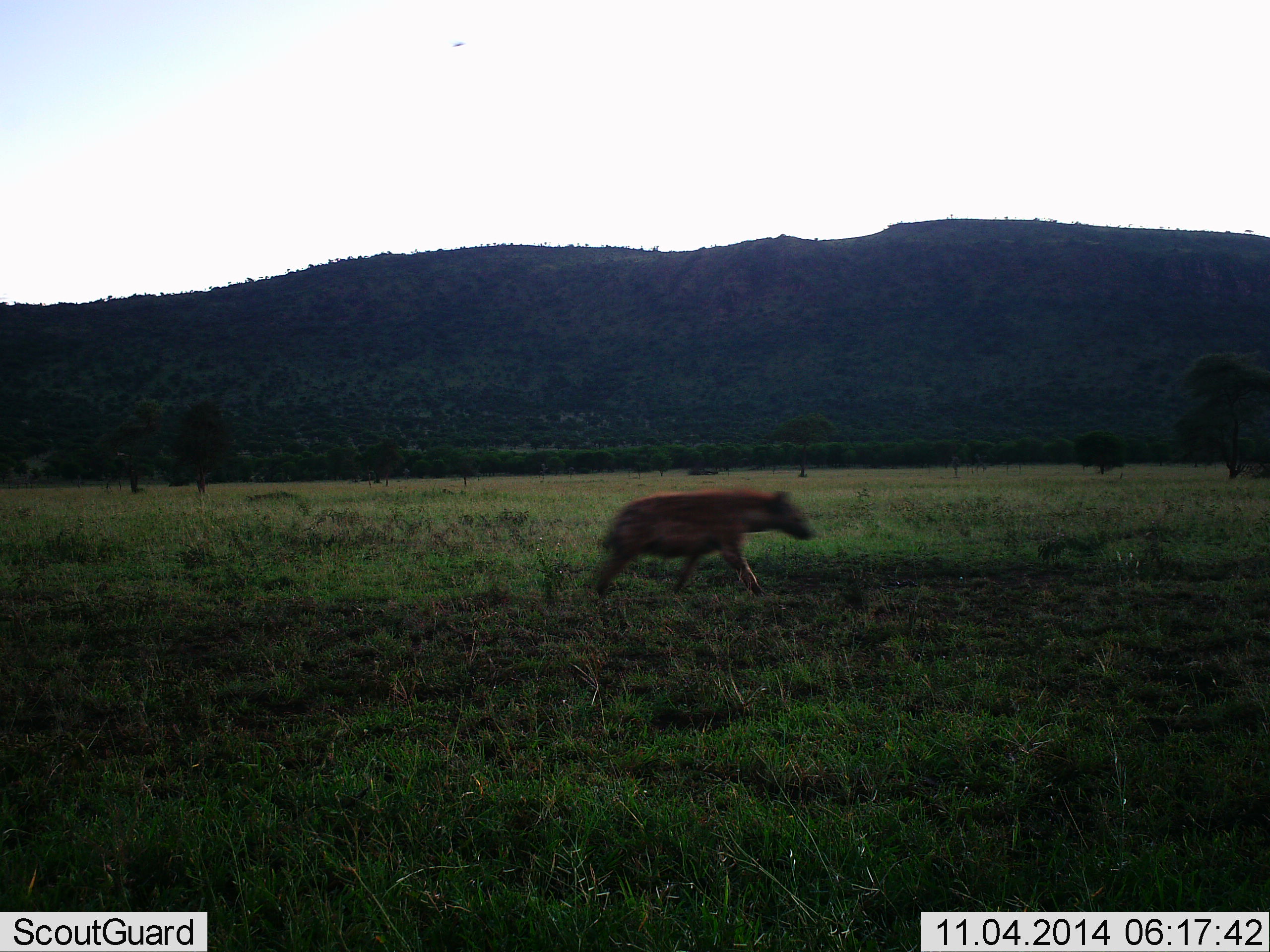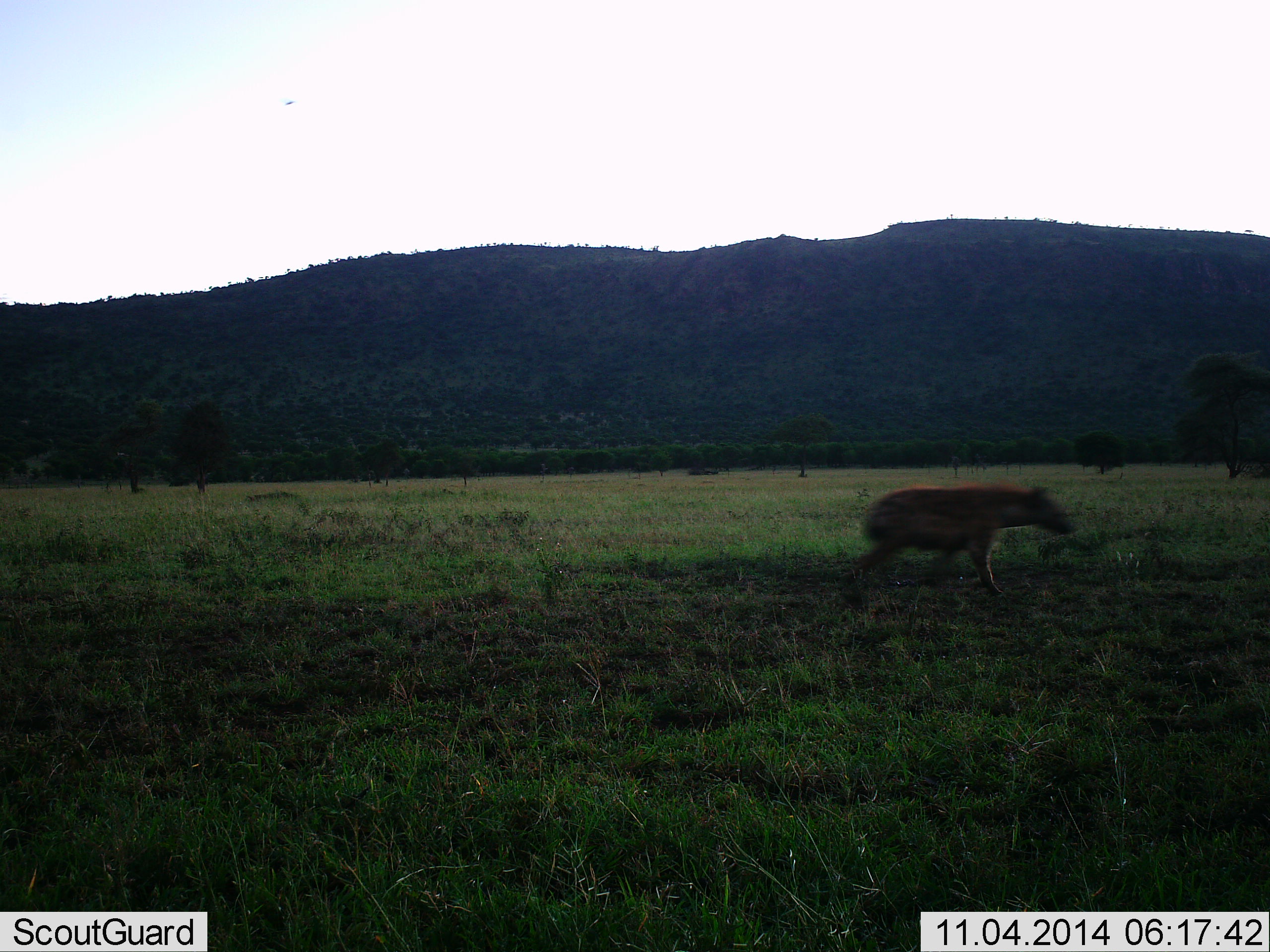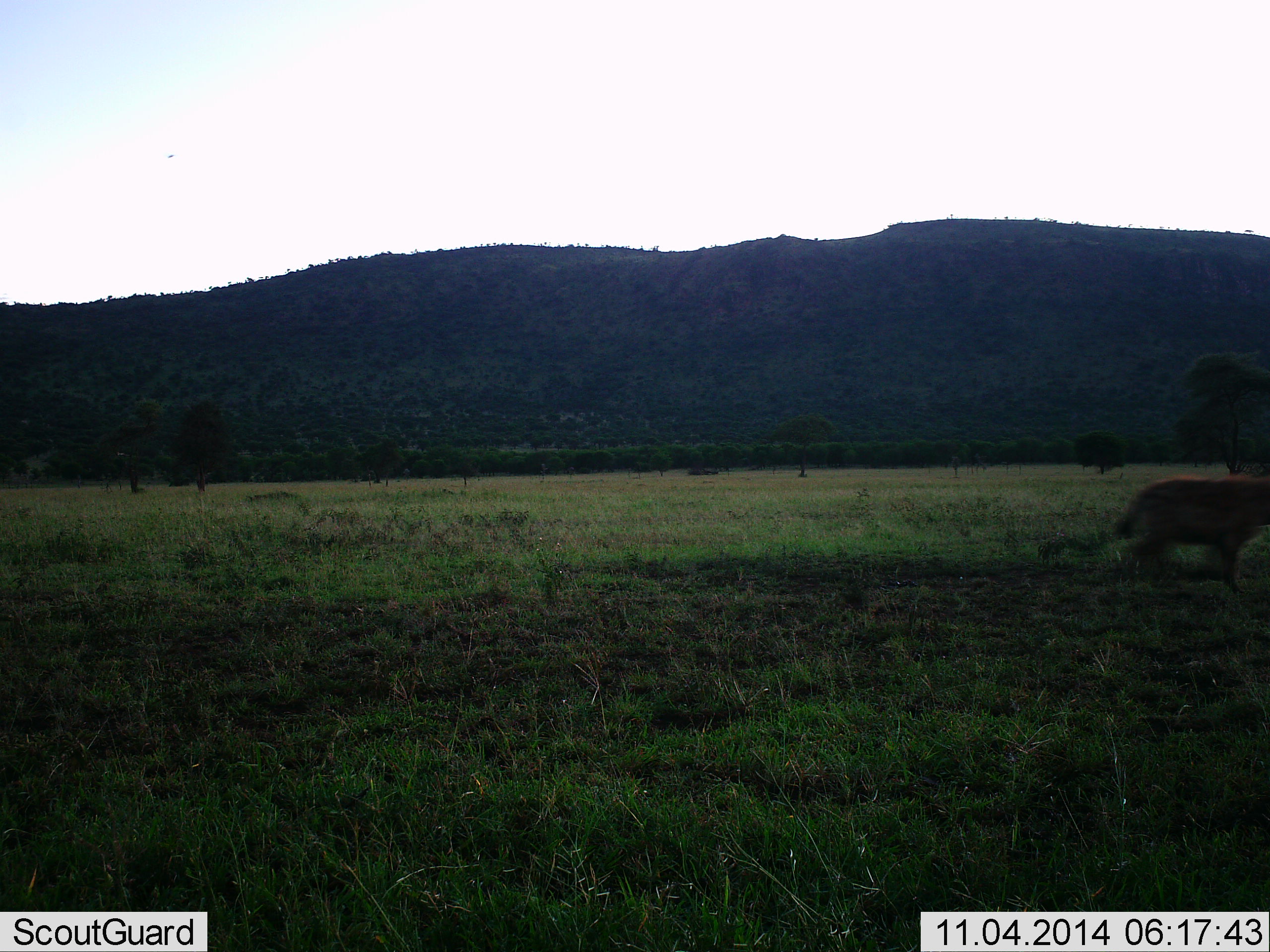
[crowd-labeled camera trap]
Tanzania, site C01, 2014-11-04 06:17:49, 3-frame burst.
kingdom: Animalia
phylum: Chordata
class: Mammalia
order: Carnivora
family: Hyaenidae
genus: Crocuta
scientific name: Crocuta crocuta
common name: spotted hyena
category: hyenaspotted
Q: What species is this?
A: Hyenaspotted (spotted hyena) (Crocuta crocuta).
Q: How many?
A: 1.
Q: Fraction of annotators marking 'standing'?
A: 9%.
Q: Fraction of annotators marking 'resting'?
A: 0%.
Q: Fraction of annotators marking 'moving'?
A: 100%.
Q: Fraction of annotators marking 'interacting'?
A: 0%.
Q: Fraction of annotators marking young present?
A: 0%.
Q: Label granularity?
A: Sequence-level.